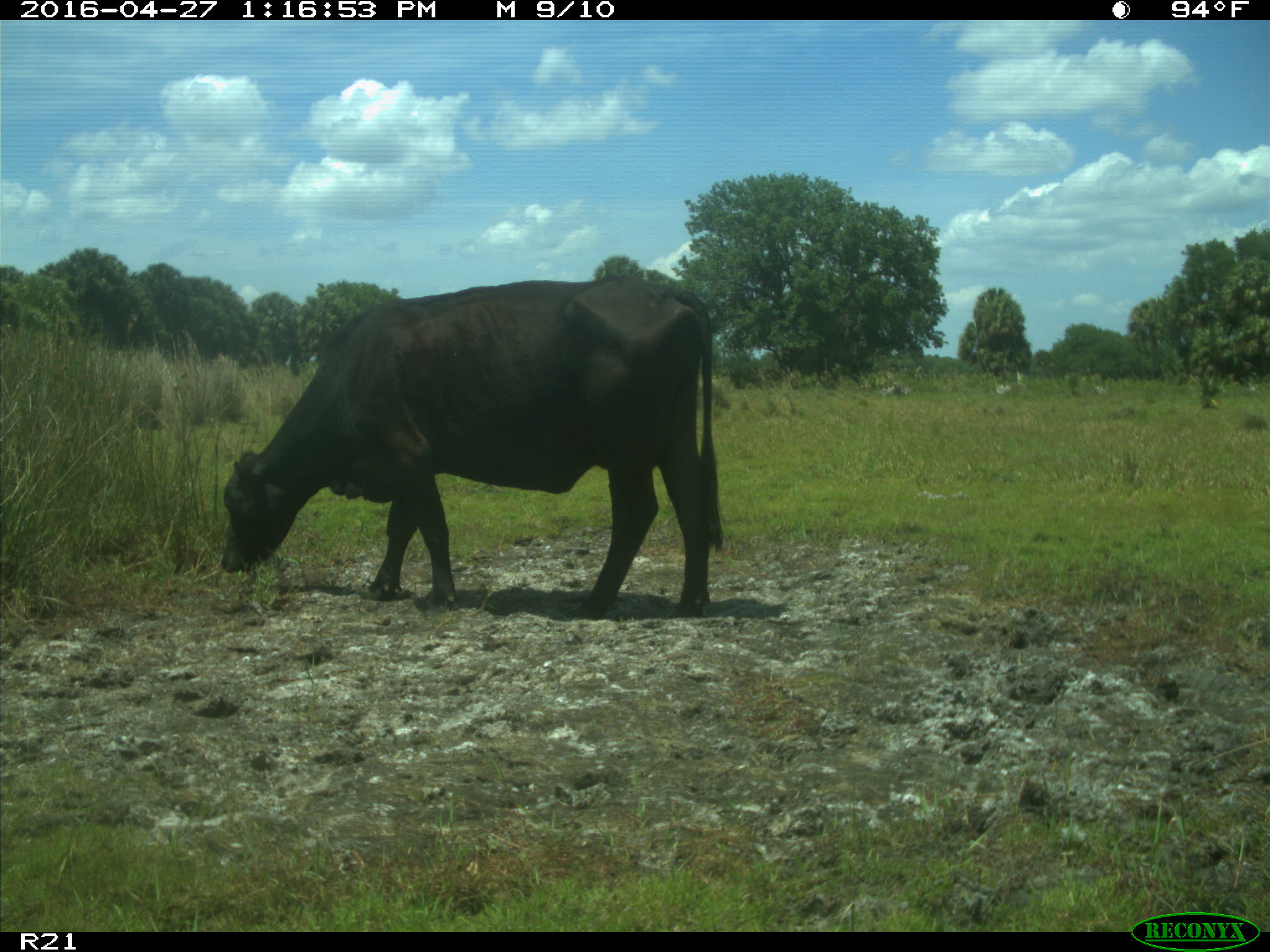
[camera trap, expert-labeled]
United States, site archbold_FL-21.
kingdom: Animalia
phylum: Chordata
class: Mammalia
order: Artiodactyla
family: Bovidae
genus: Bos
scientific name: Bos taurus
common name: domestic cow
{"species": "Bos taurus (domestic cow)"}